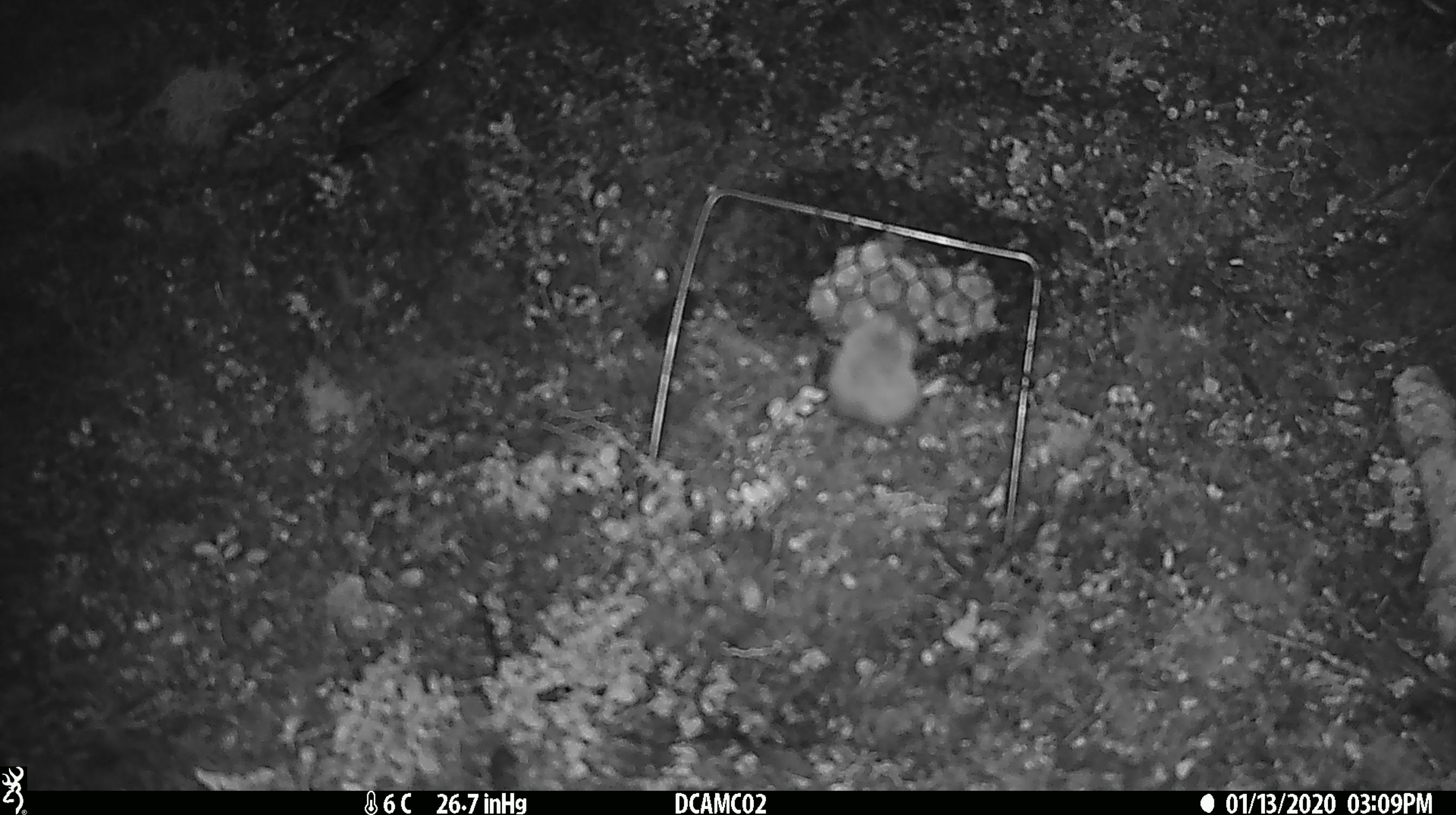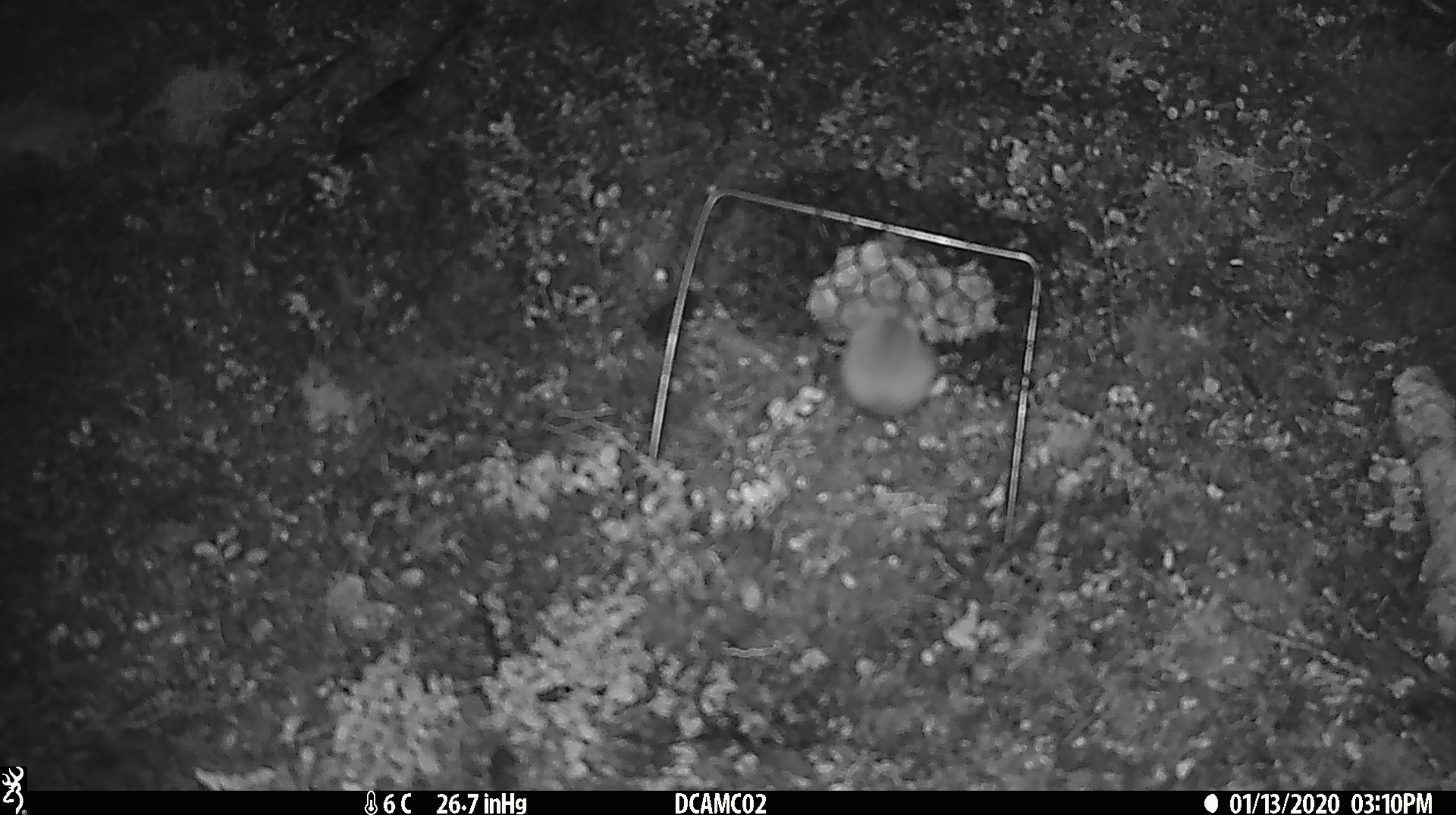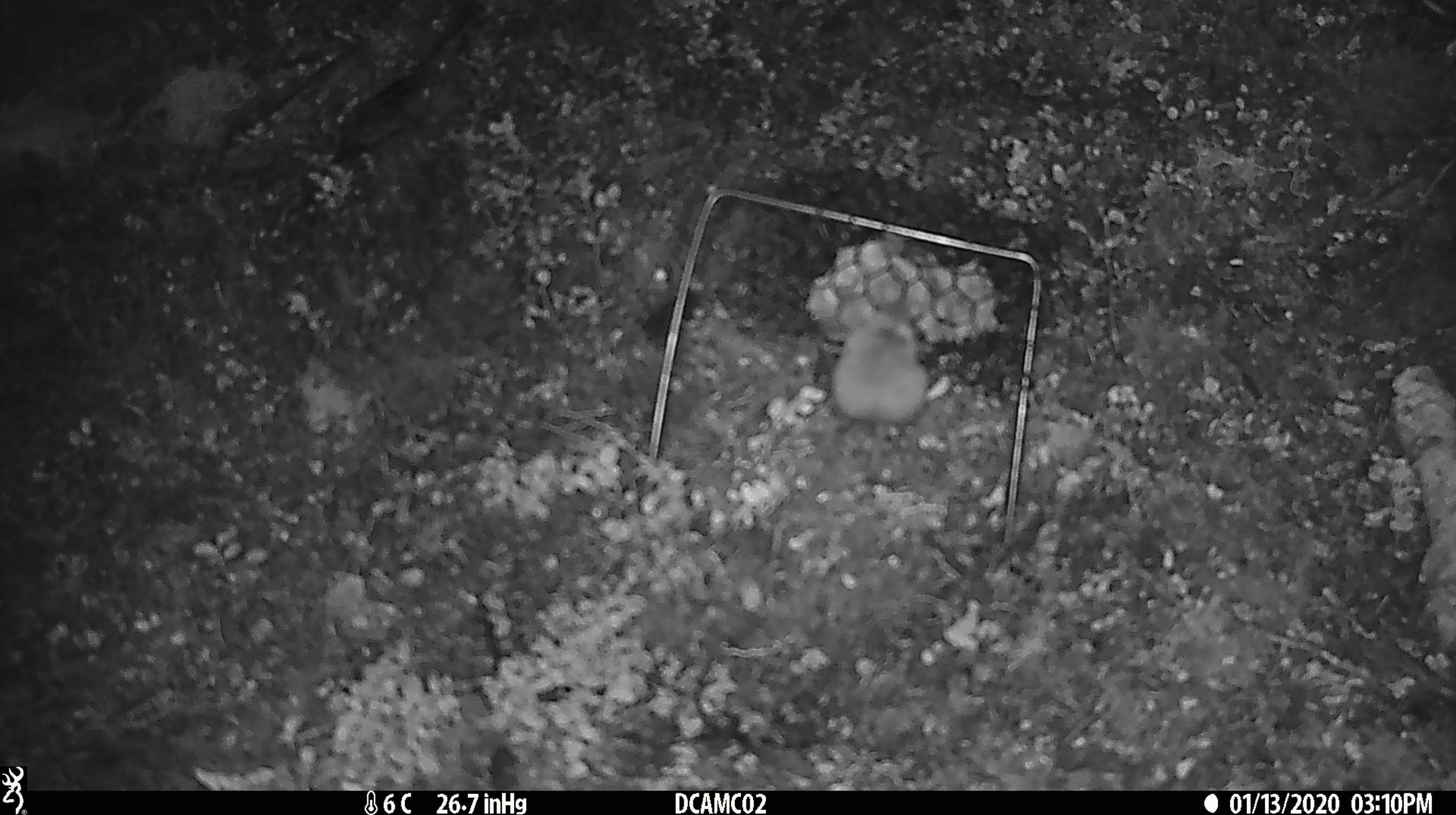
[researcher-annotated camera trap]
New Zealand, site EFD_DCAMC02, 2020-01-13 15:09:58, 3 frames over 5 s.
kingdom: Animalia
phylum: Chordata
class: Mammalia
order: Rodentia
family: Muridae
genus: Mus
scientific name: Mus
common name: mouse